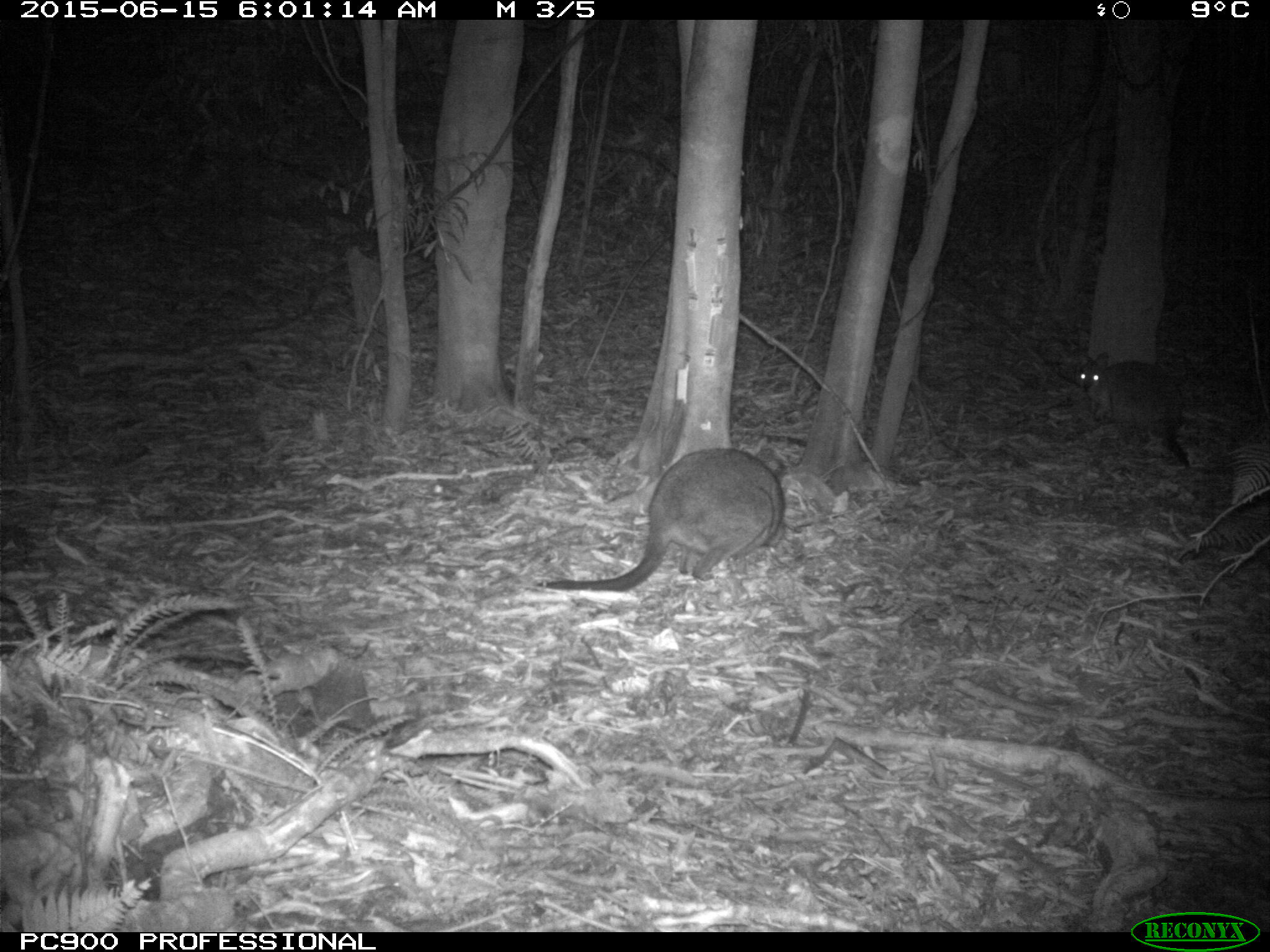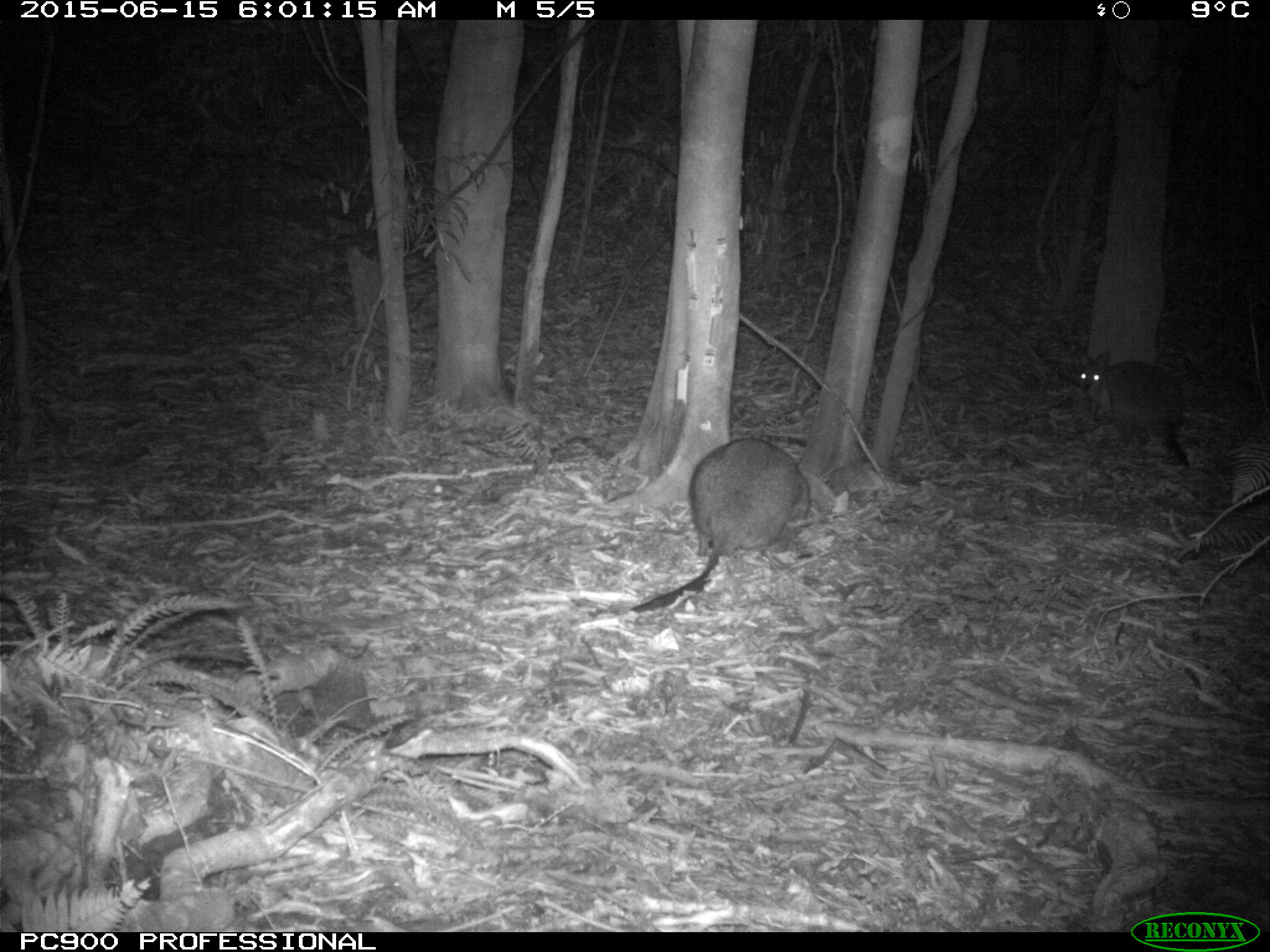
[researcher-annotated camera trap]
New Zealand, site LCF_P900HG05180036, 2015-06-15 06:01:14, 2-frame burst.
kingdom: Animalia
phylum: Chordata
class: Mammalia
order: Diprotodontia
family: Macropodidae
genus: Notamacropus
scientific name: Notamacropus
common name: wallaby